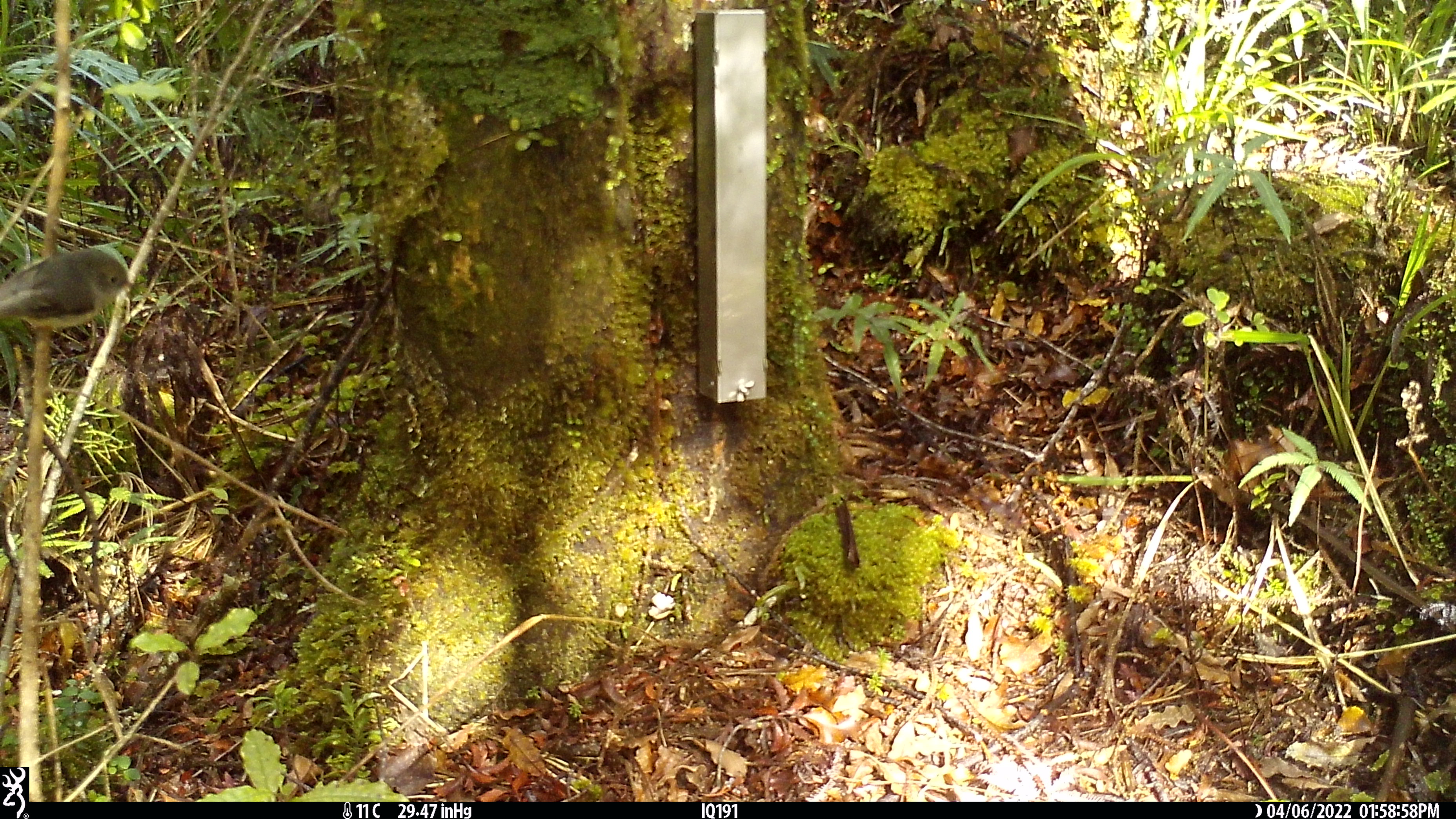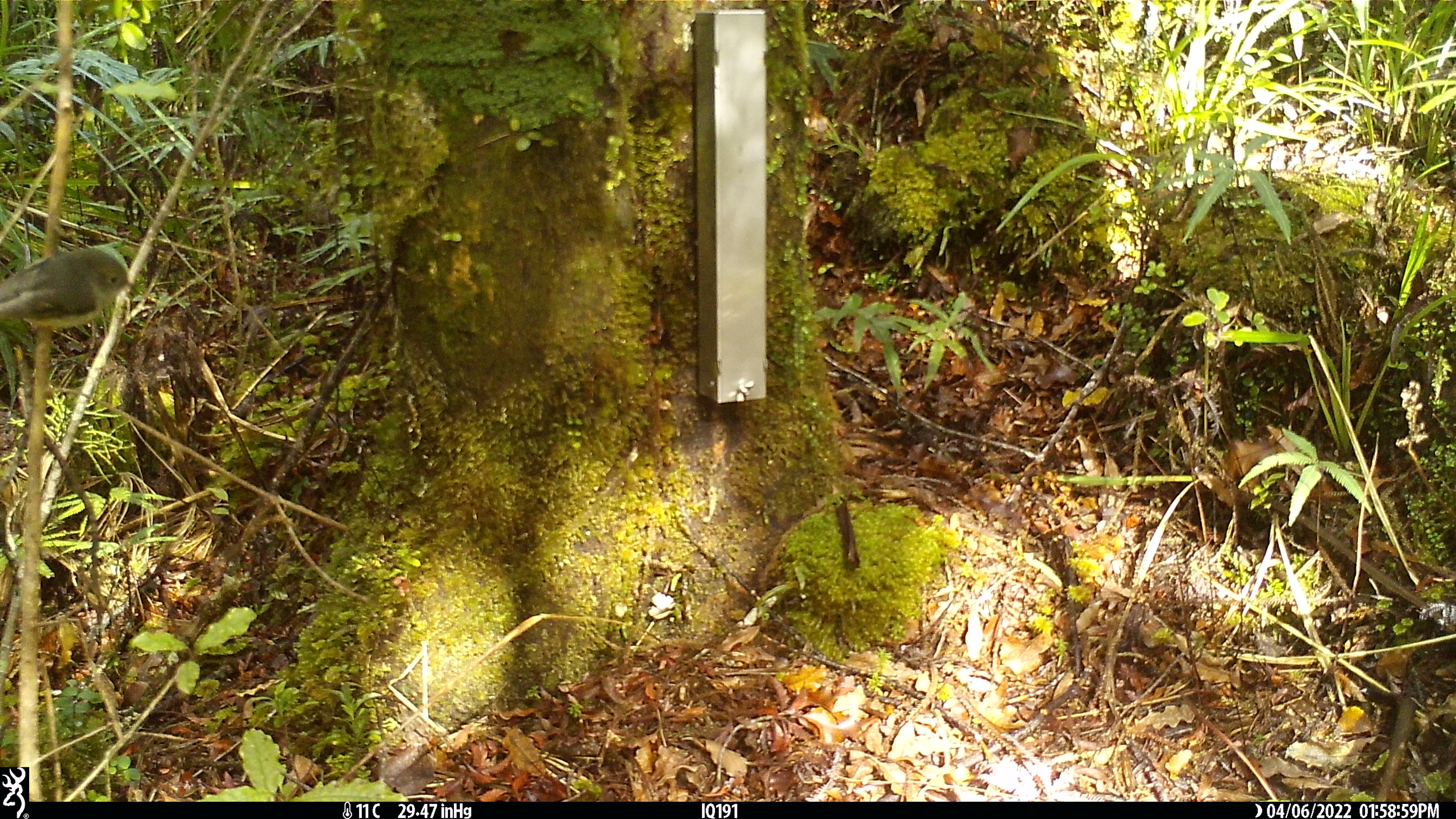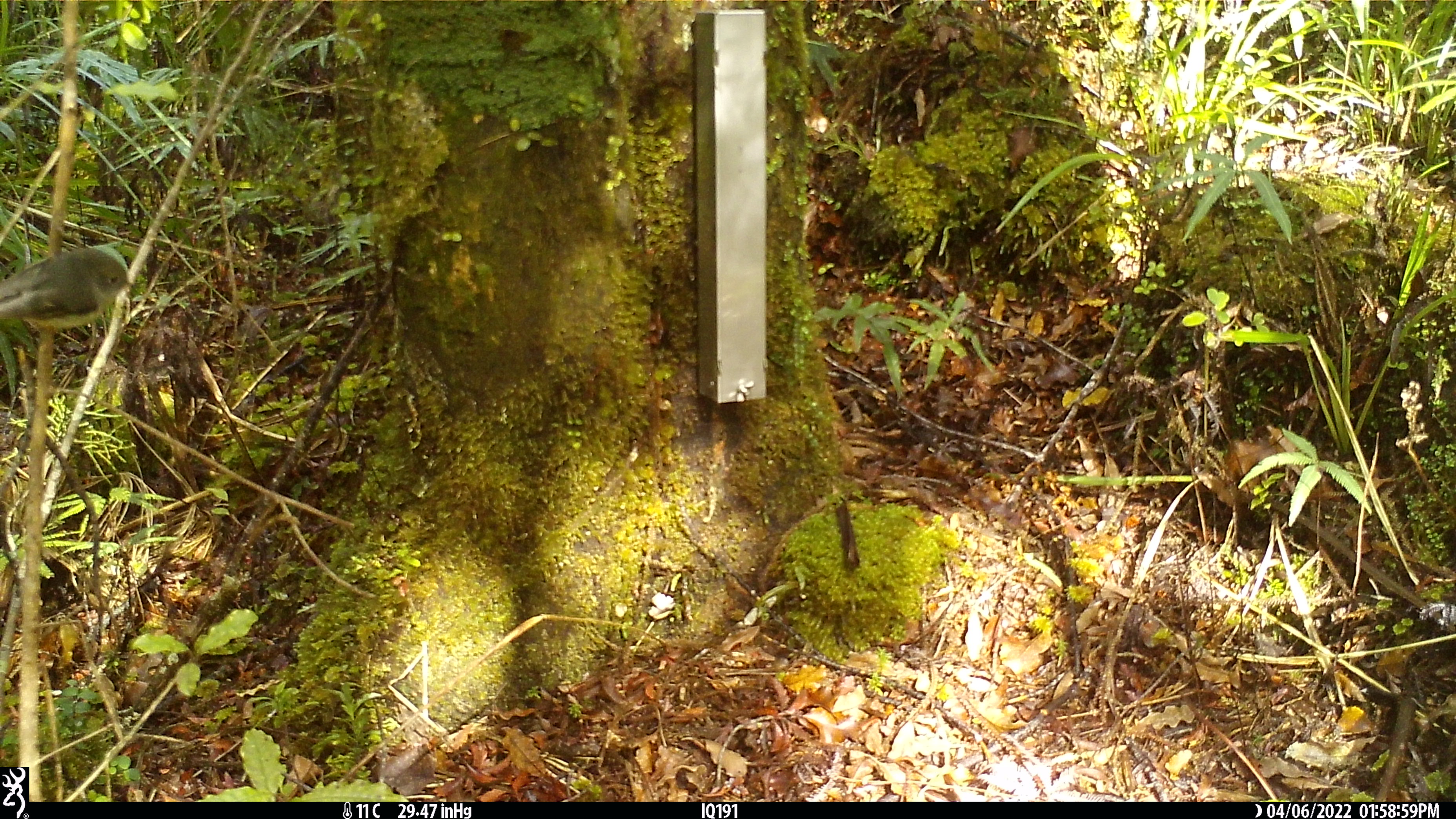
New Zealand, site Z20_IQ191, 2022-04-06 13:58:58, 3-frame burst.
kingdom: Animalia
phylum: Chordata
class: Aves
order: Passeriformes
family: Petroicidae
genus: Petroica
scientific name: Petroica macrocephala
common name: tomtit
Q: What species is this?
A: Tomtit (Petroica macrocephala).